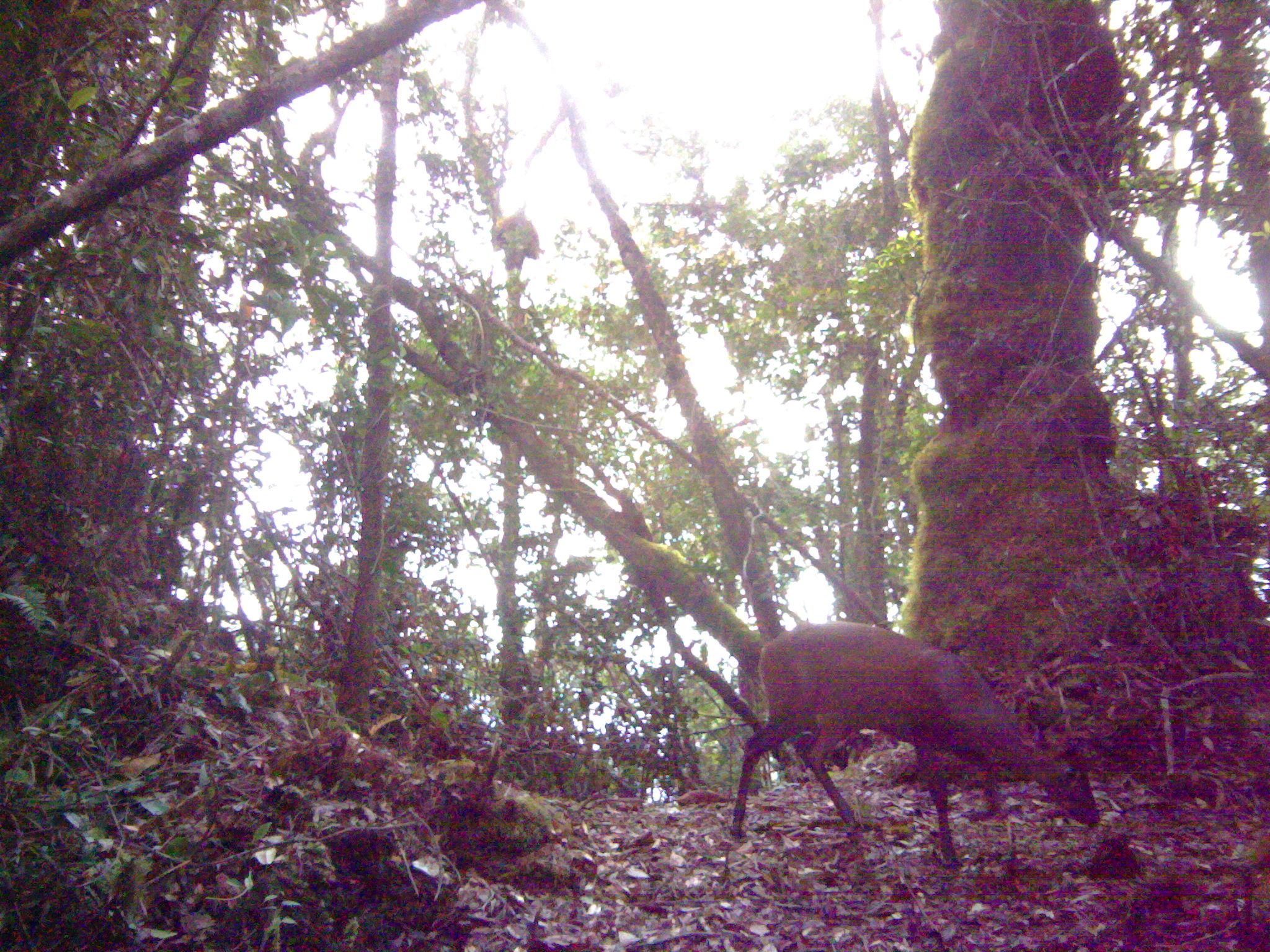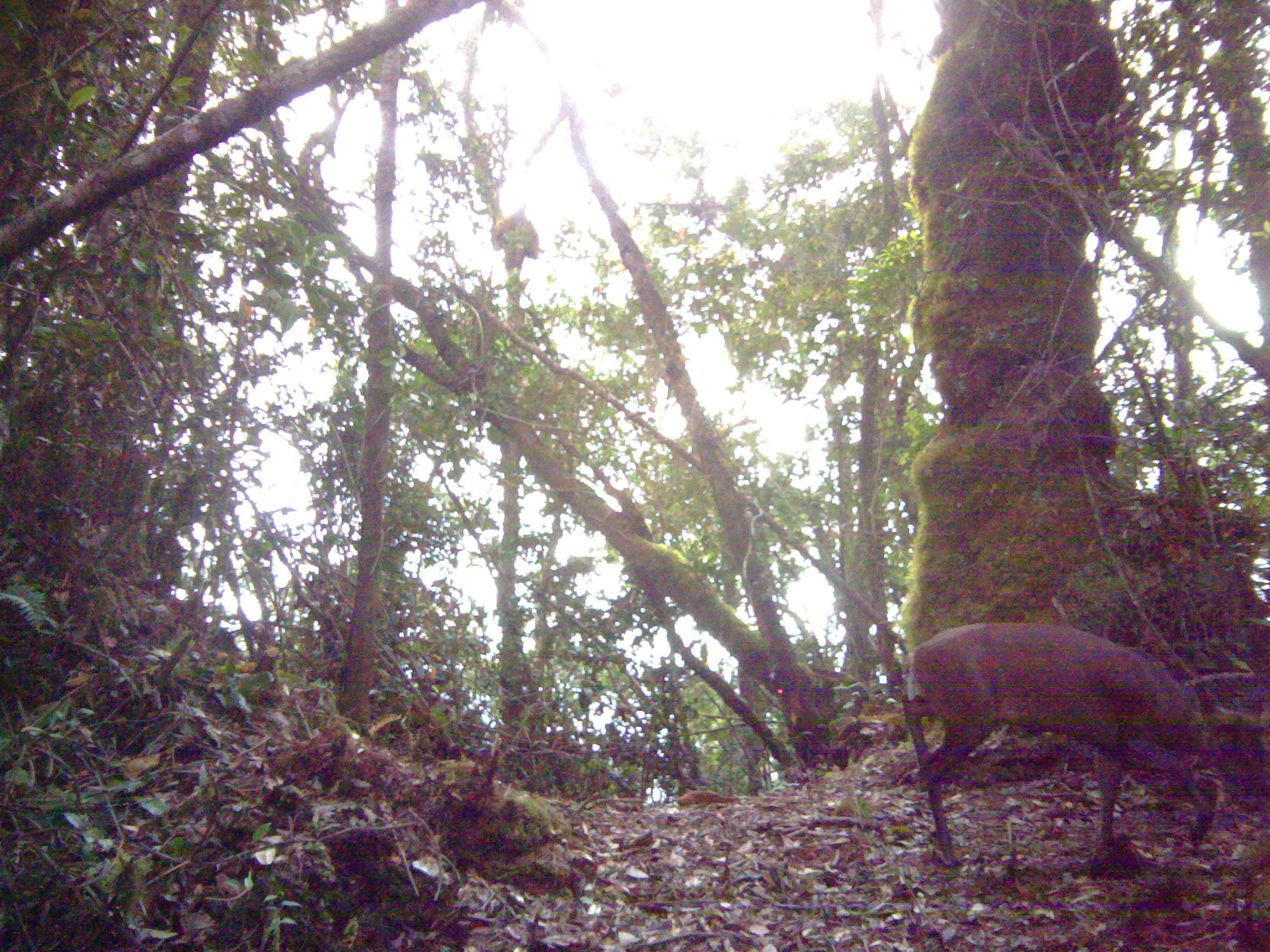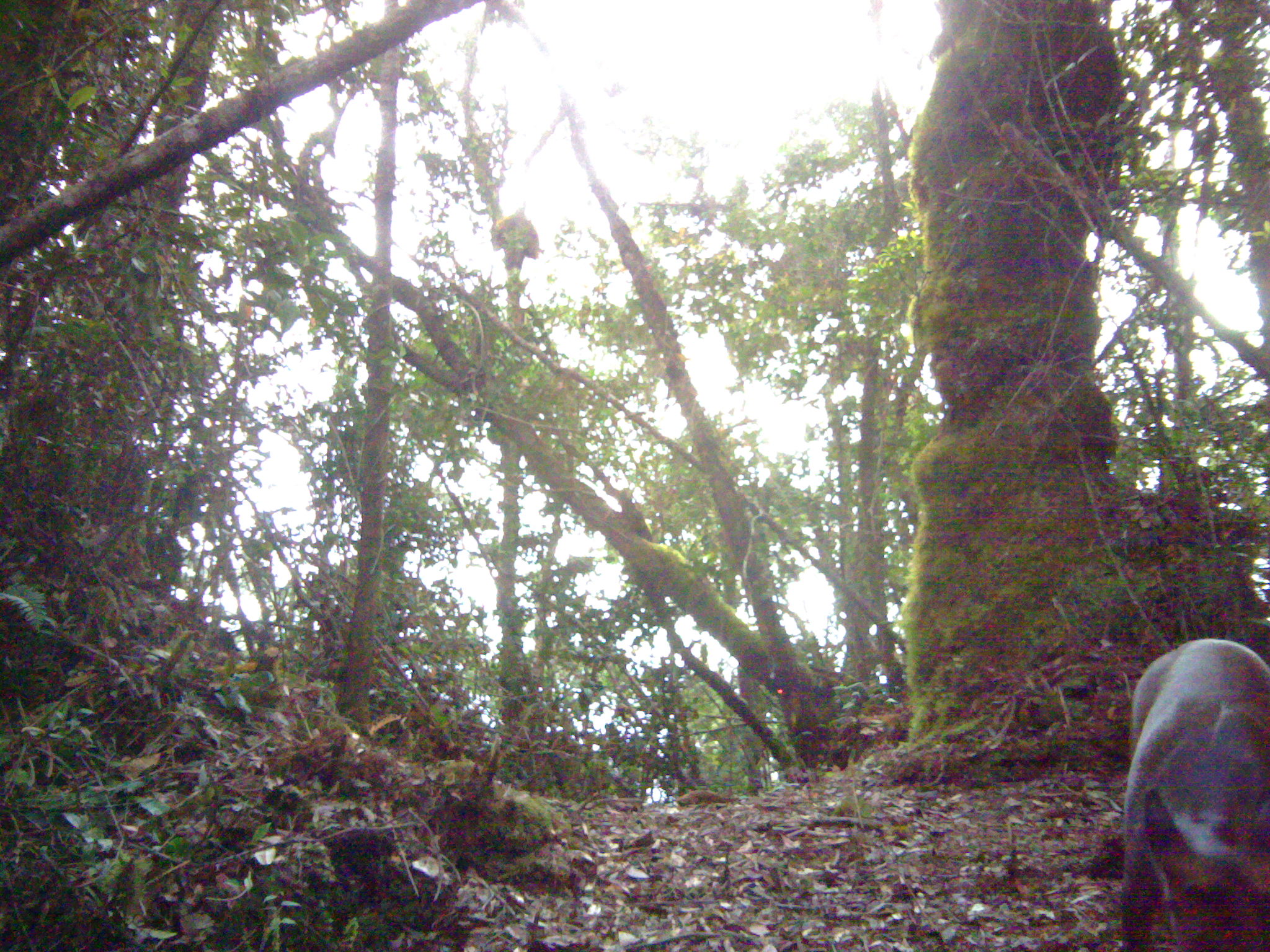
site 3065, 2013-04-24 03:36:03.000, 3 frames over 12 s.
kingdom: Animalia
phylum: Chordata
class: Mammalia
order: Artiodactyla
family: Cervidae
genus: Muntiacus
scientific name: Muntiacus muntjak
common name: southern red muntjac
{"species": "Muntiacus muntjak (southern red muntjac)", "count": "1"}